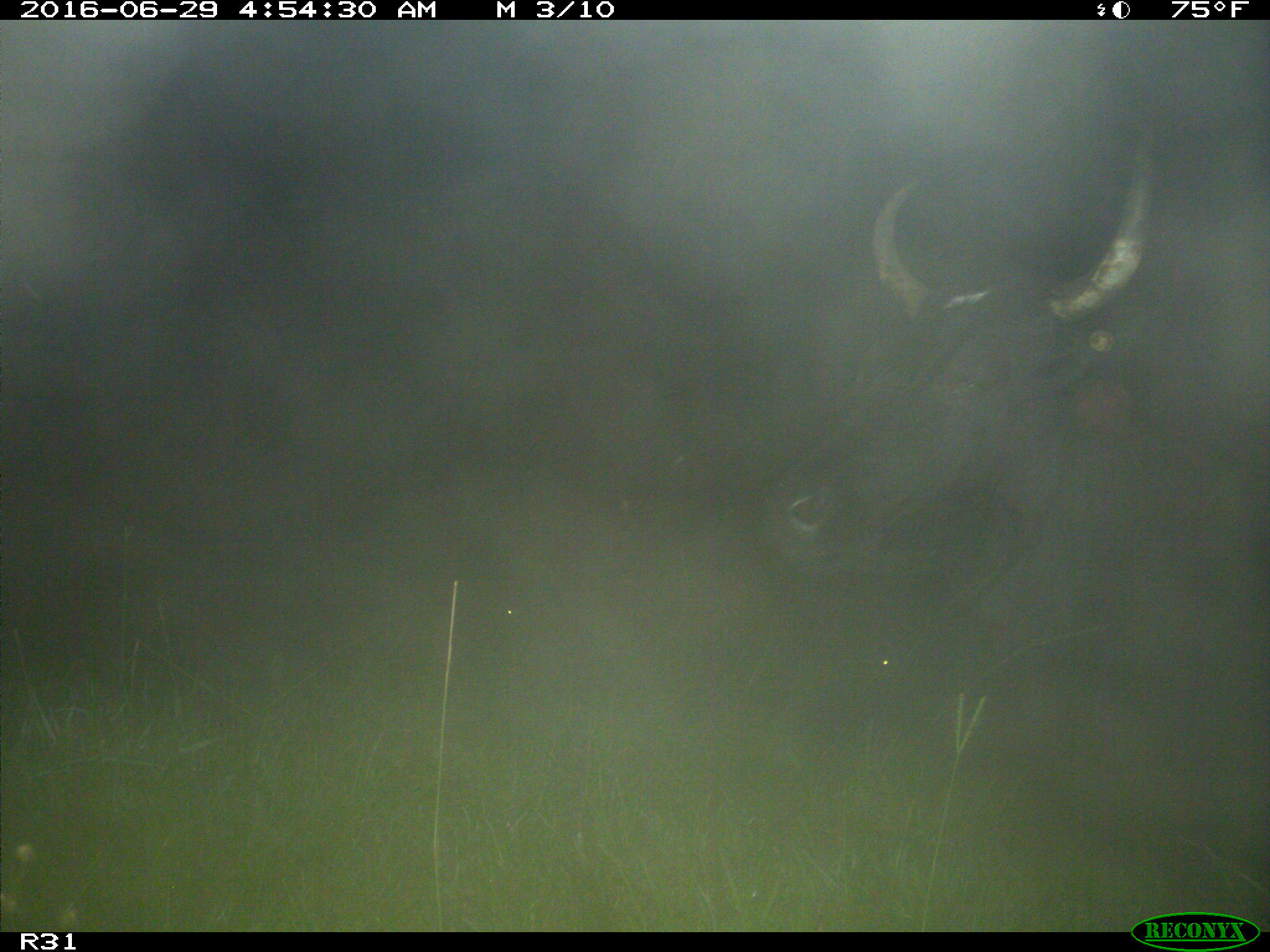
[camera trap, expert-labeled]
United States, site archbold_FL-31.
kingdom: Animalia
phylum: Chordata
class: Mammalia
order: Artiodactyla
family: Bovidae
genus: Bos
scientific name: Bos taurus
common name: domestic cow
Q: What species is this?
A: Bos taurus (domestic cow).